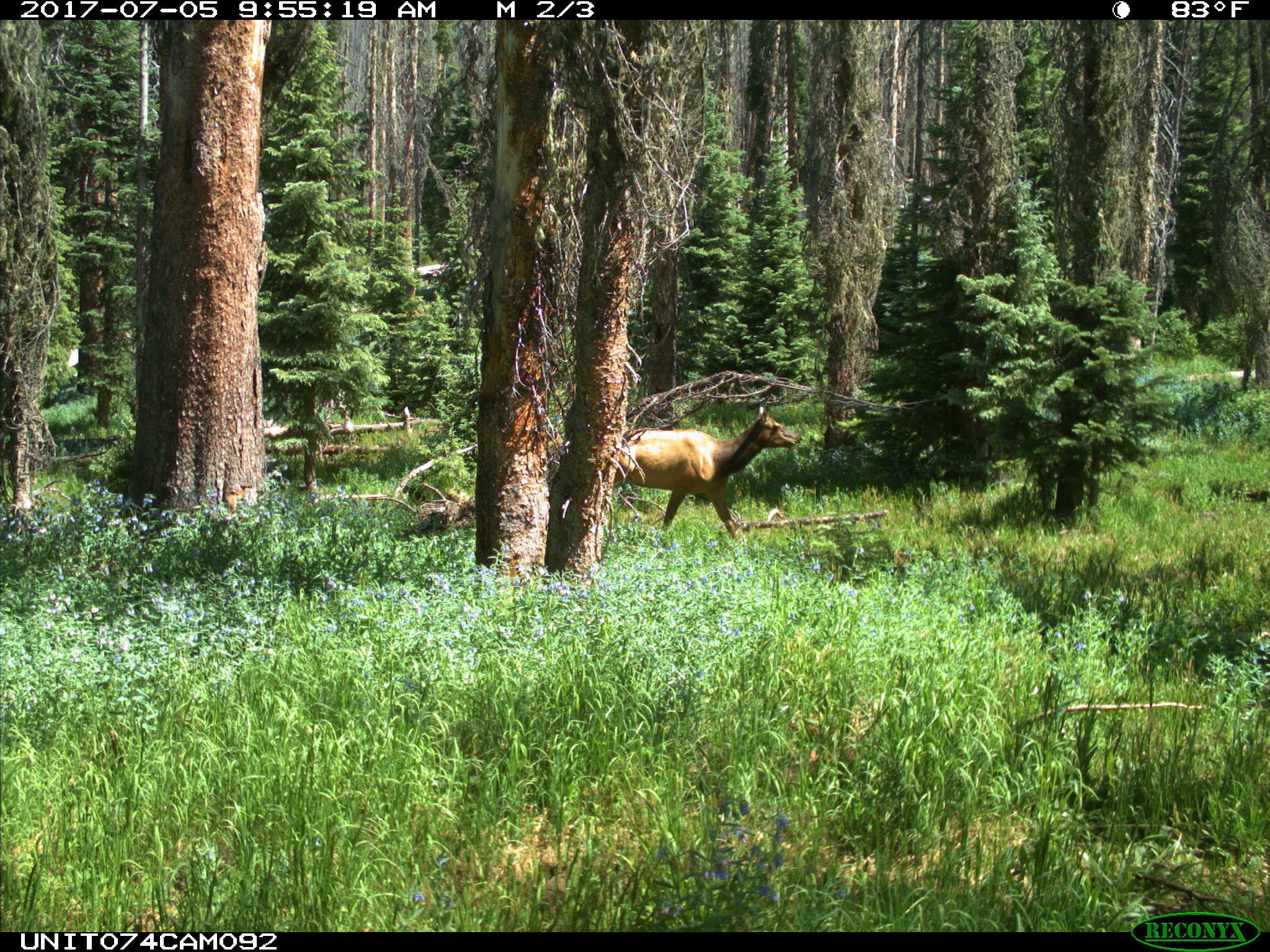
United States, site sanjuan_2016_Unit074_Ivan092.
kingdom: Animalia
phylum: Chordata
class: Mammalia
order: Artiodactyla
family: Cervidae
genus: Cervus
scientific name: Cervus elaphus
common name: red deer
Cervus elaphus (red deer).